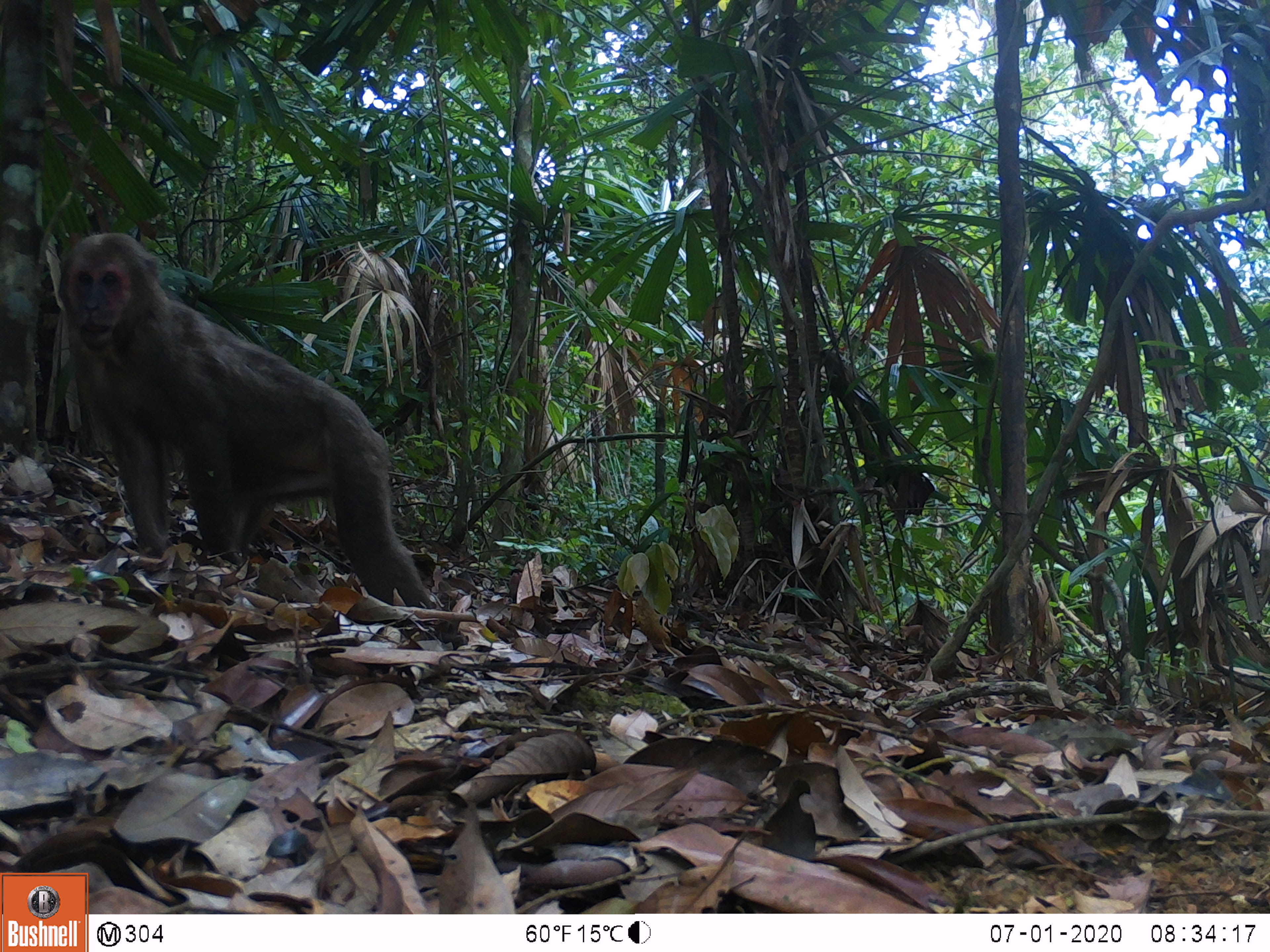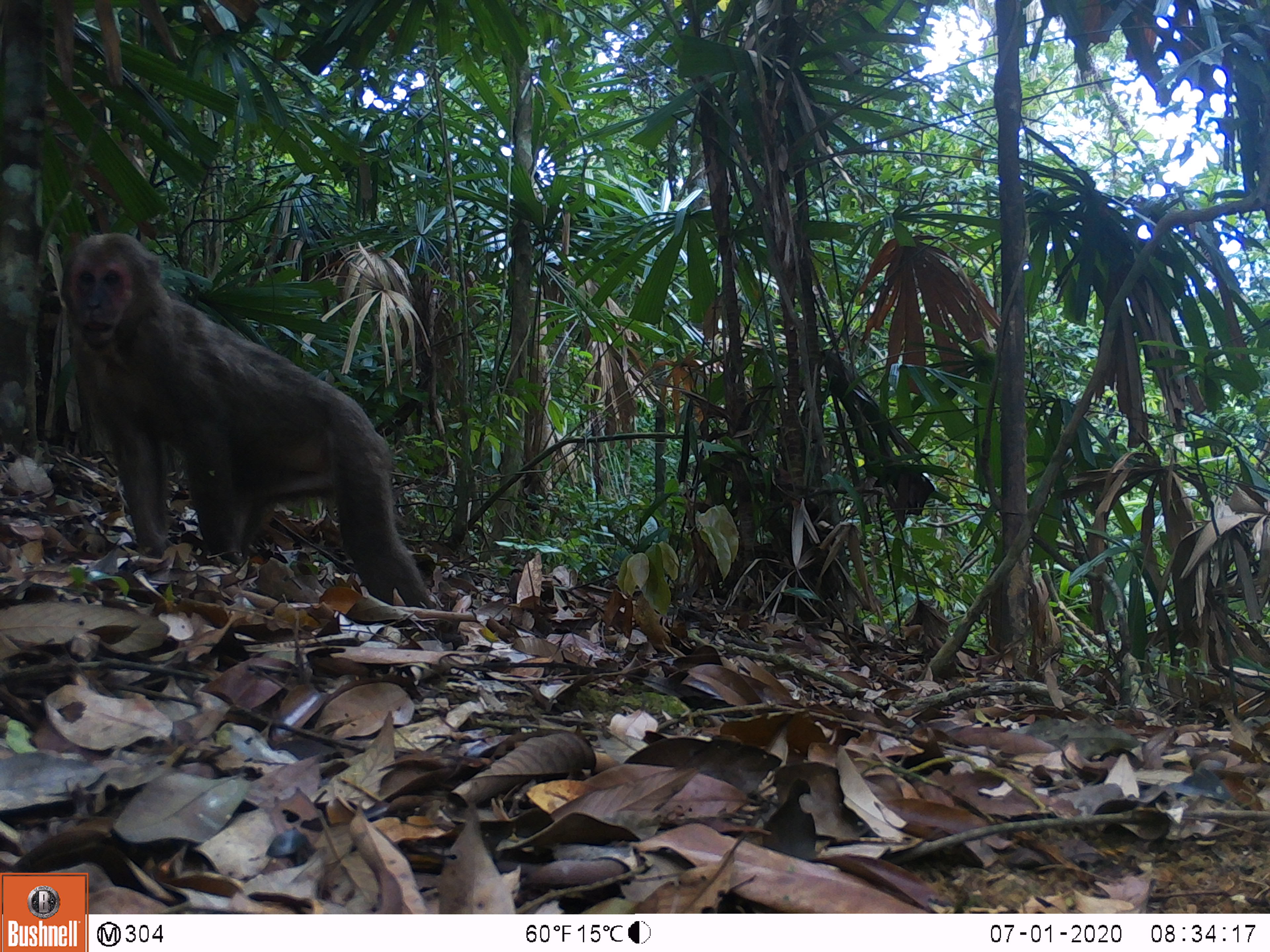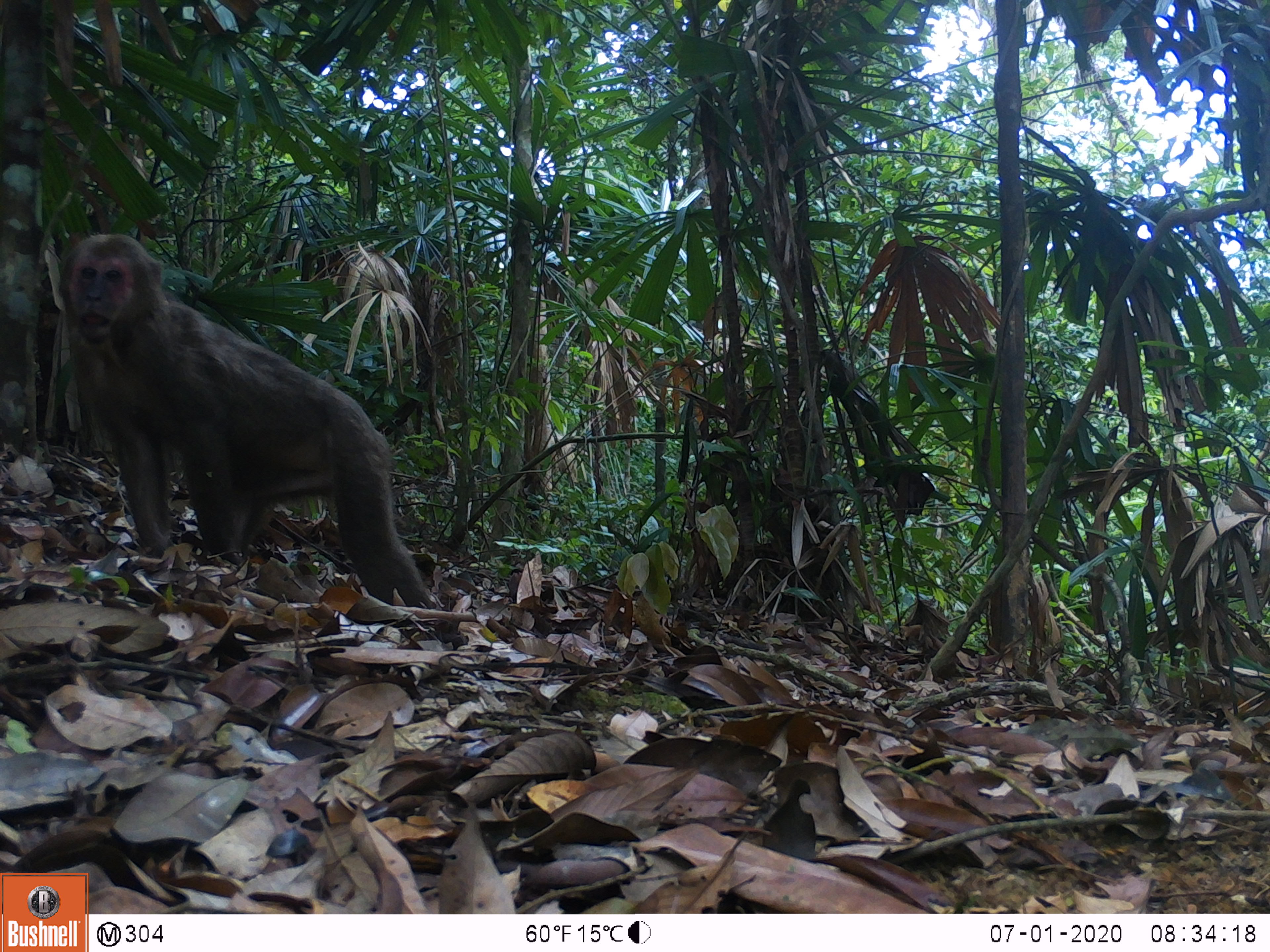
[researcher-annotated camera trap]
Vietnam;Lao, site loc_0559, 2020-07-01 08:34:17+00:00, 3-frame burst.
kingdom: Animalia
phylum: Chordata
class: Mammalia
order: Primates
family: Cercopithecidae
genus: Macaca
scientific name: Macaca arctoides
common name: stump-tailed macaque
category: stump tailed macaque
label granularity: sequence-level